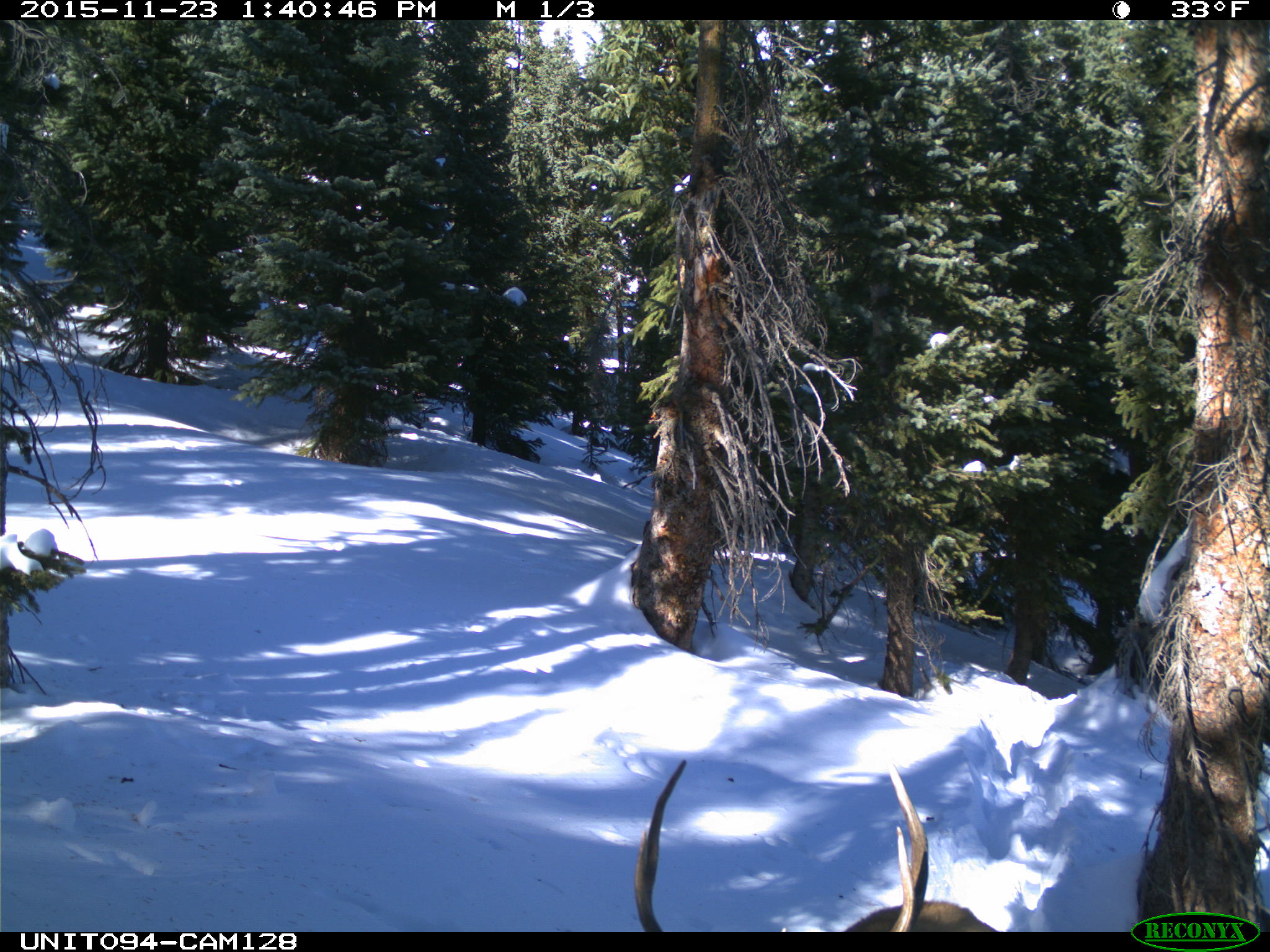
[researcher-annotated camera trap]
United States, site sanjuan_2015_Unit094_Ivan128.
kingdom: Animalia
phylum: Chordata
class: Mammalia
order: Artiodactyla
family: Cervidae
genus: Cervus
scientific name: Cervus elaphus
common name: red deer